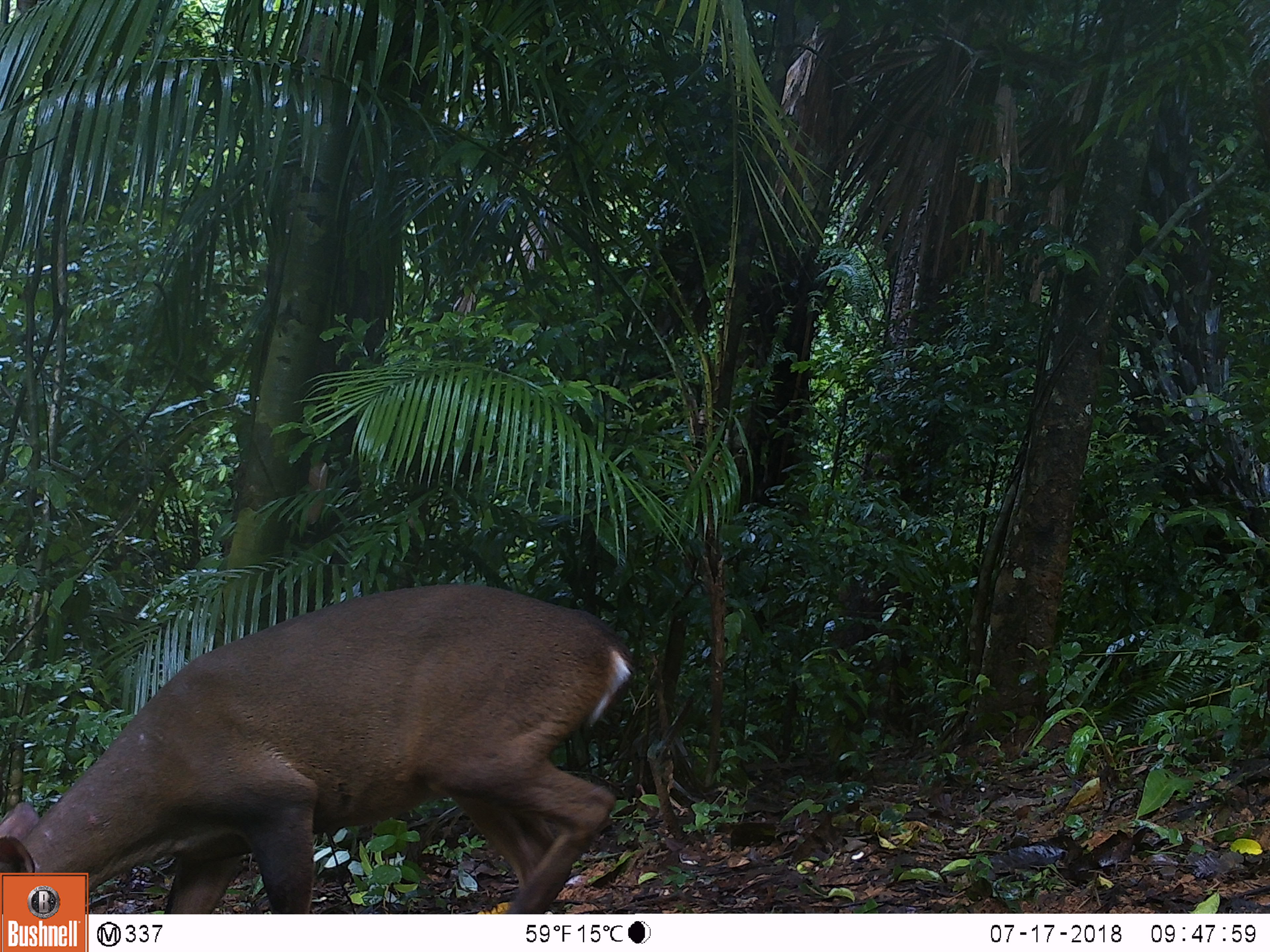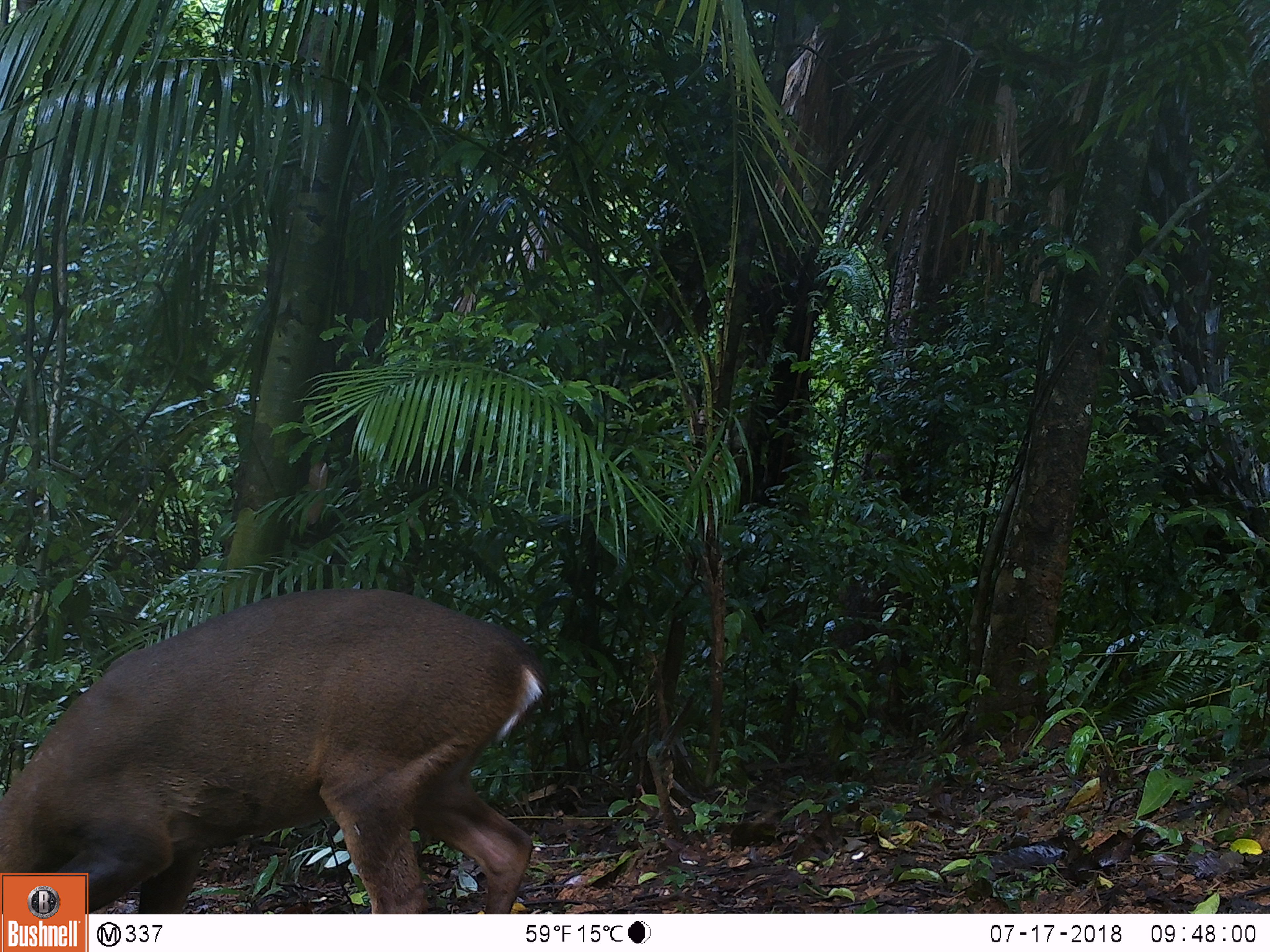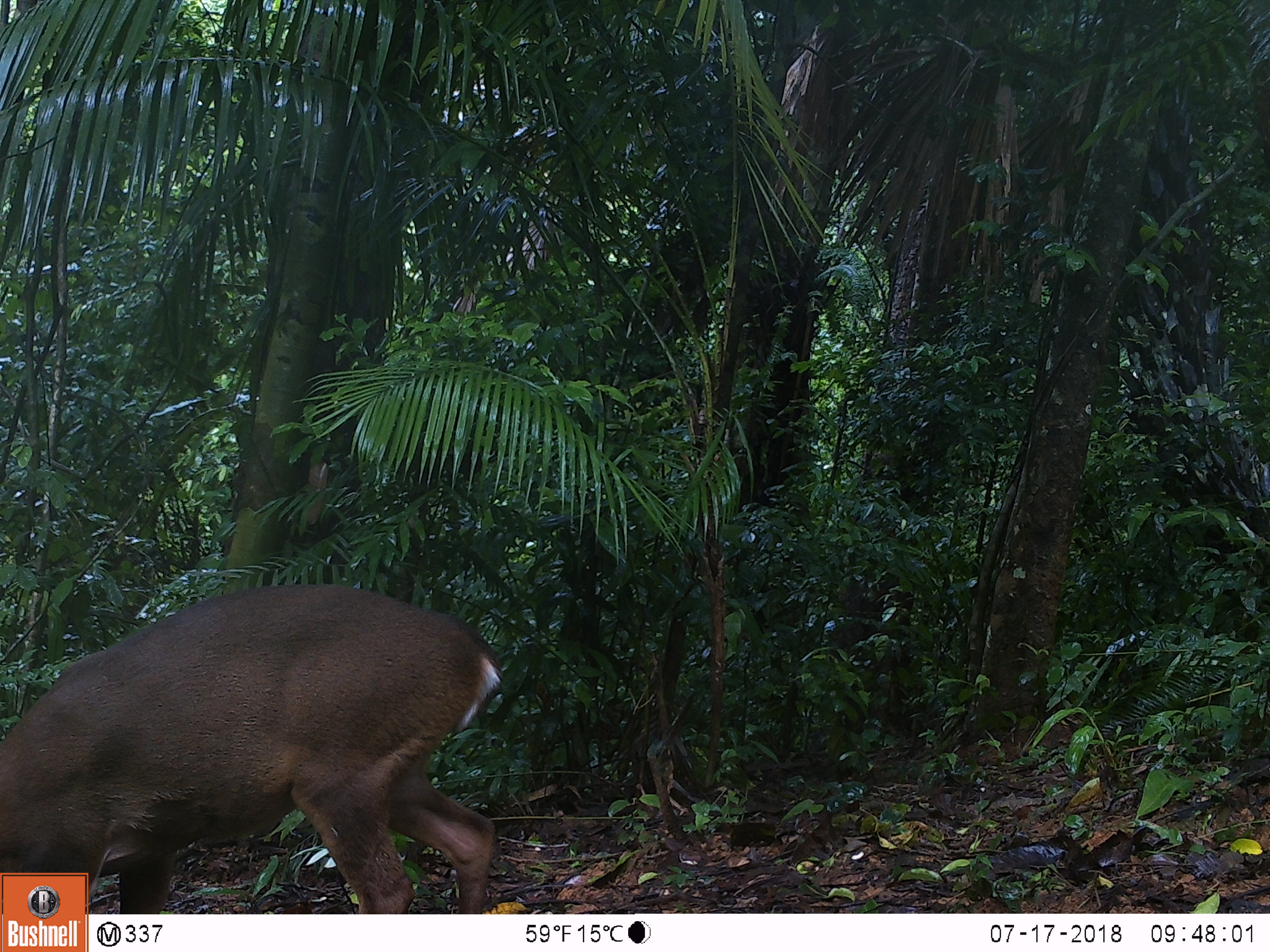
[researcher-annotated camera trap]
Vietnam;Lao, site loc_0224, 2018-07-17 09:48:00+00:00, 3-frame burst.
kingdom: Animalia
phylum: Chordata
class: Mammalia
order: Artiodactyla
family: Cervidae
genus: Muntiacus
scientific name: Muntiacus vuquangensis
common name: large-antlered muntjac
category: large antlered muntjac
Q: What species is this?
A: Large antlered muntjac (large-antlered muntjac) (Muntiacus vuquangensis).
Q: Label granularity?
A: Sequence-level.